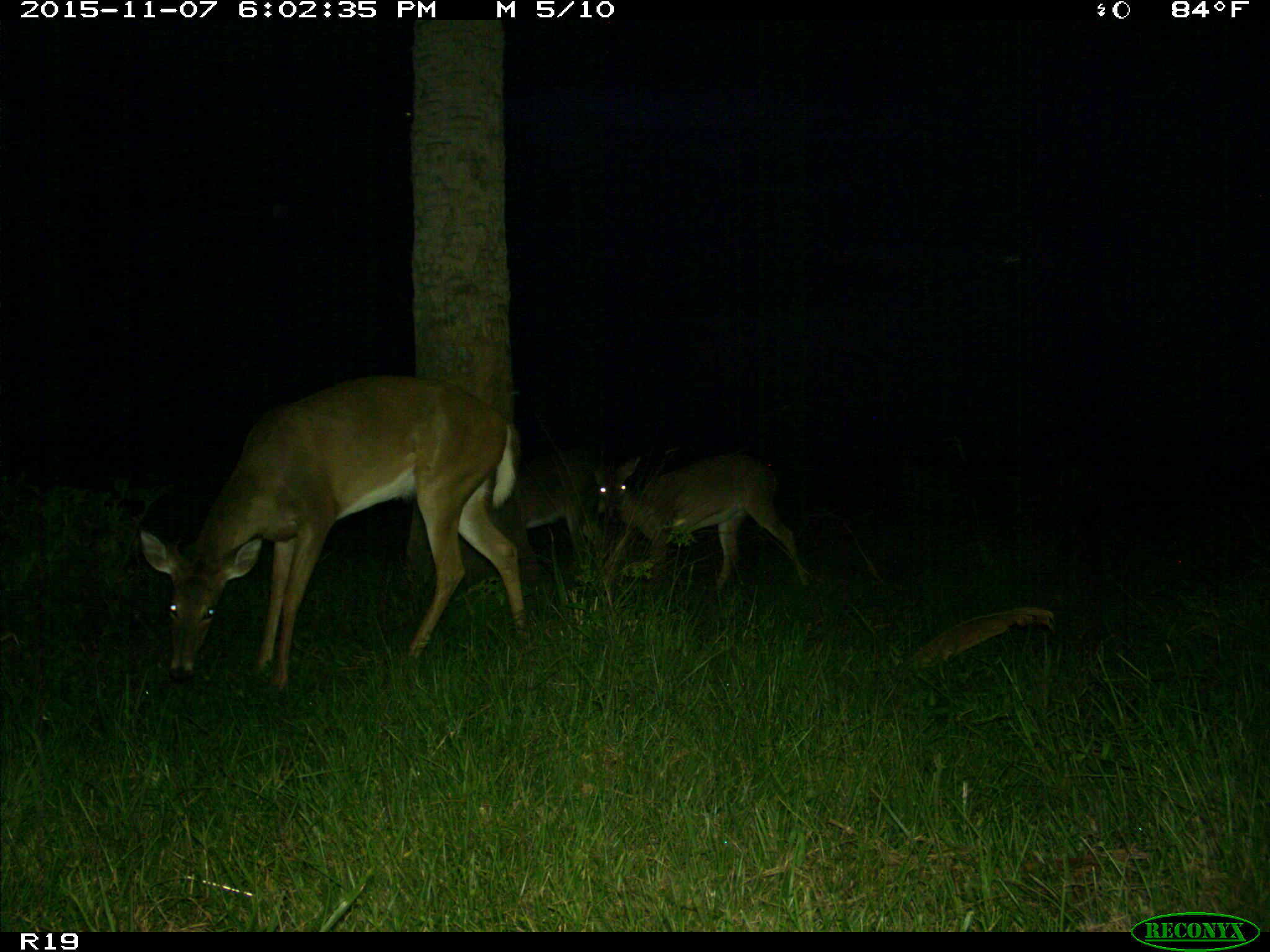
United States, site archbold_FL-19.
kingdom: Animalia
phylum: Chordata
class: Mammalia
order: Artiodactyla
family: Cervidae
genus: Odocoileus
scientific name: Odocoileus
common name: deer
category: unidentified deer